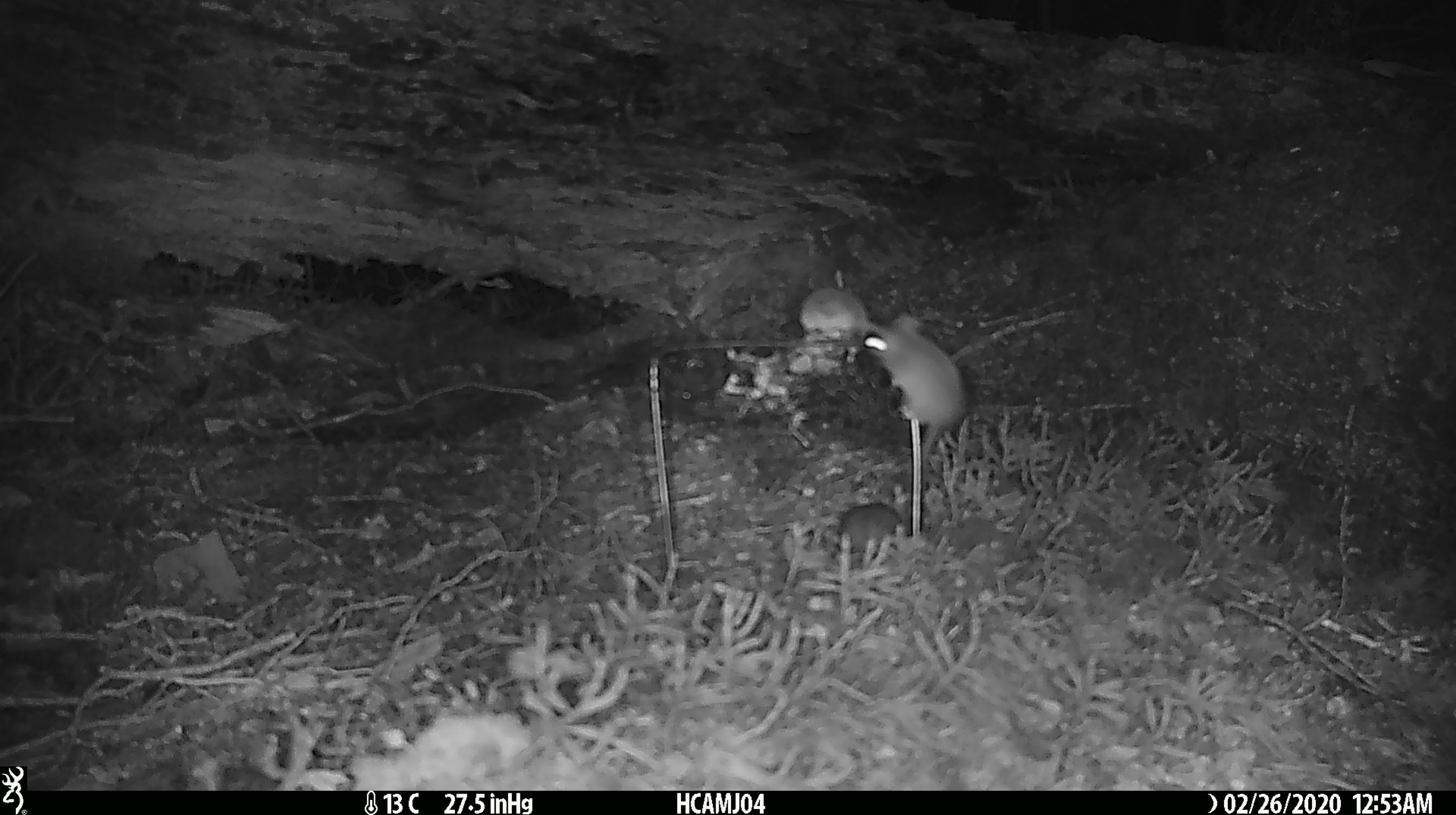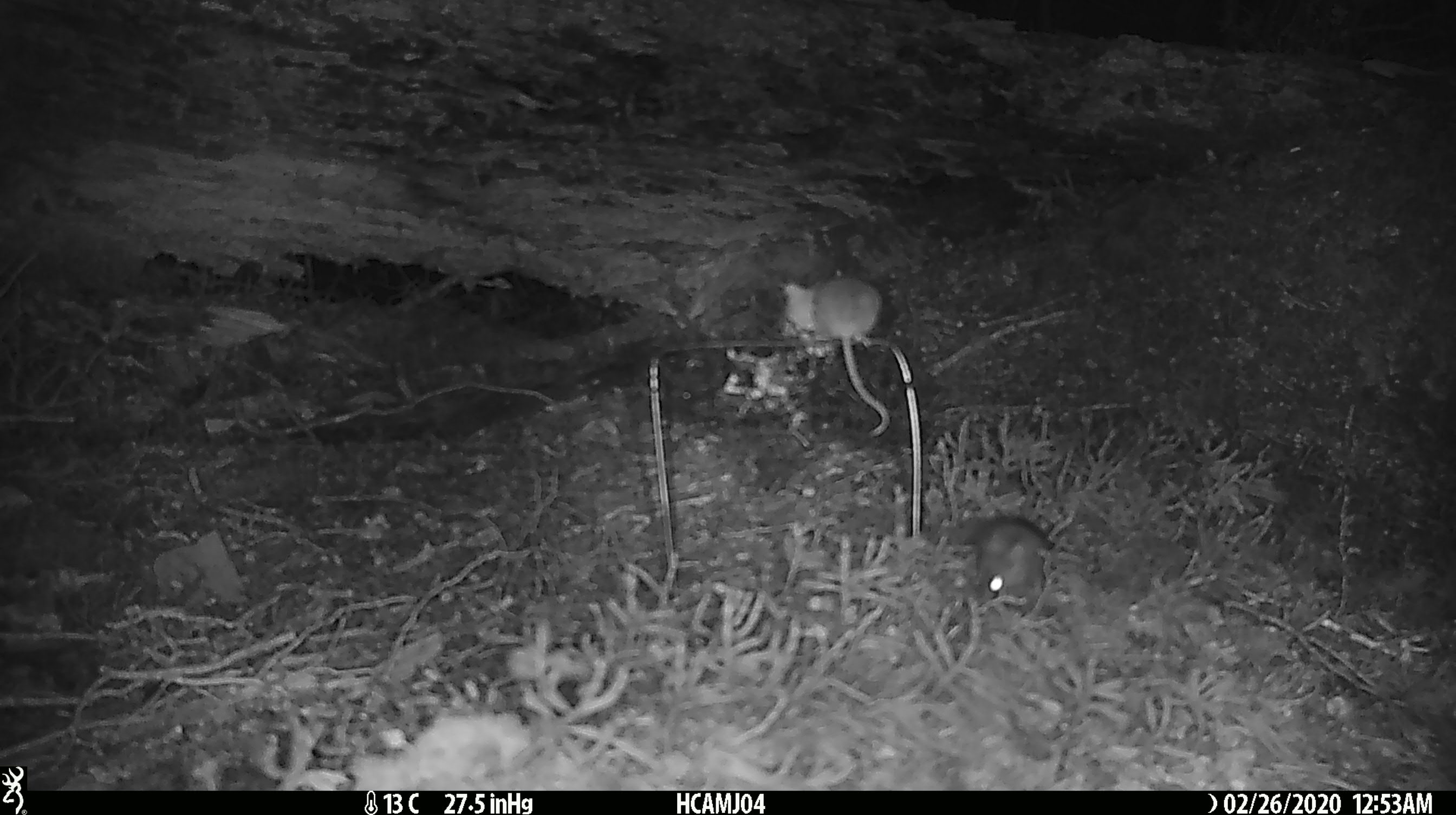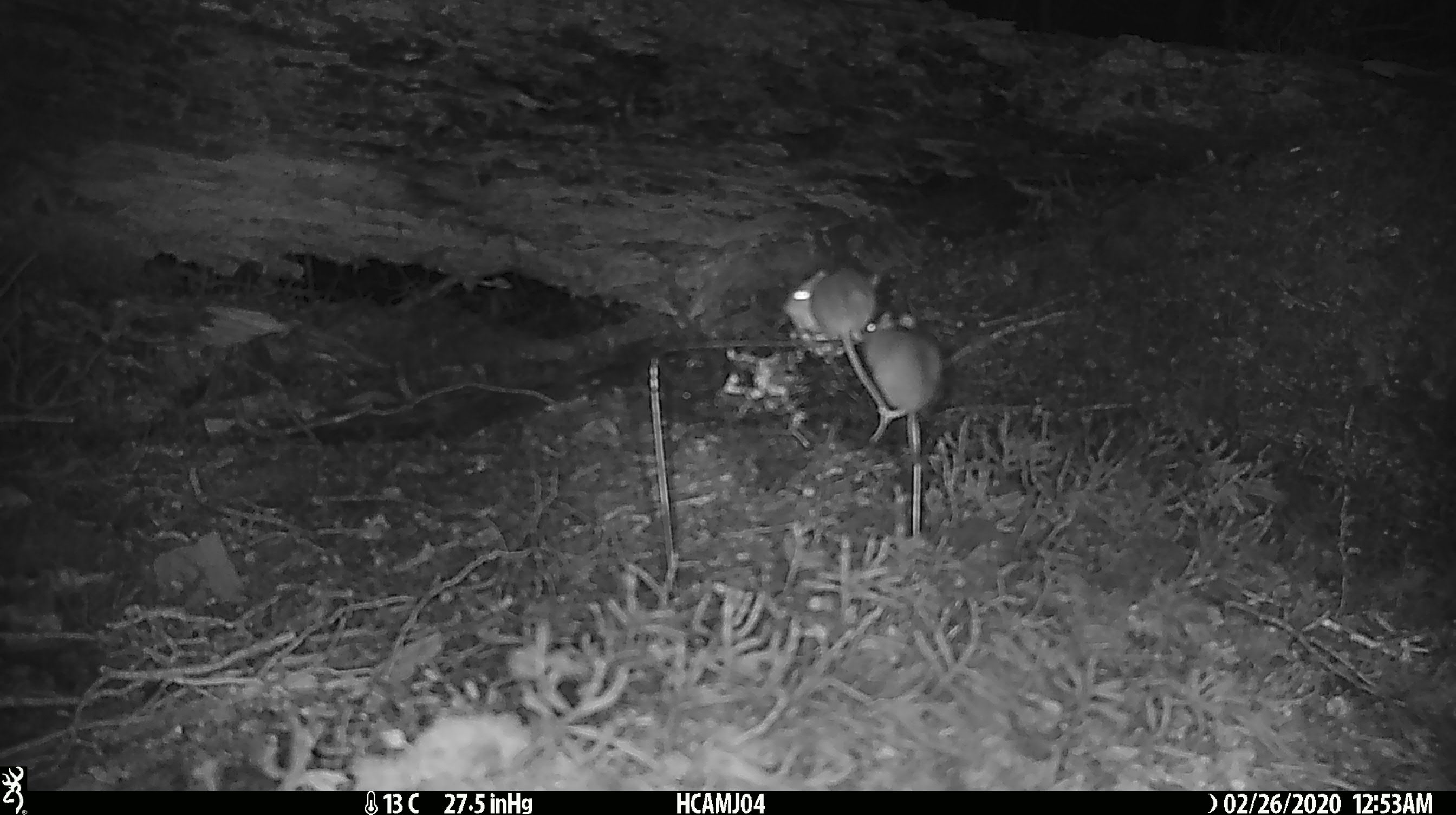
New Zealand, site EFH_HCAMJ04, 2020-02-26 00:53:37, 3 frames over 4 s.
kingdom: Animalia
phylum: Chordata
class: Mammalia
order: Rodentia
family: Muridae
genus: Mus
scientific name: Mus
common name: mouse